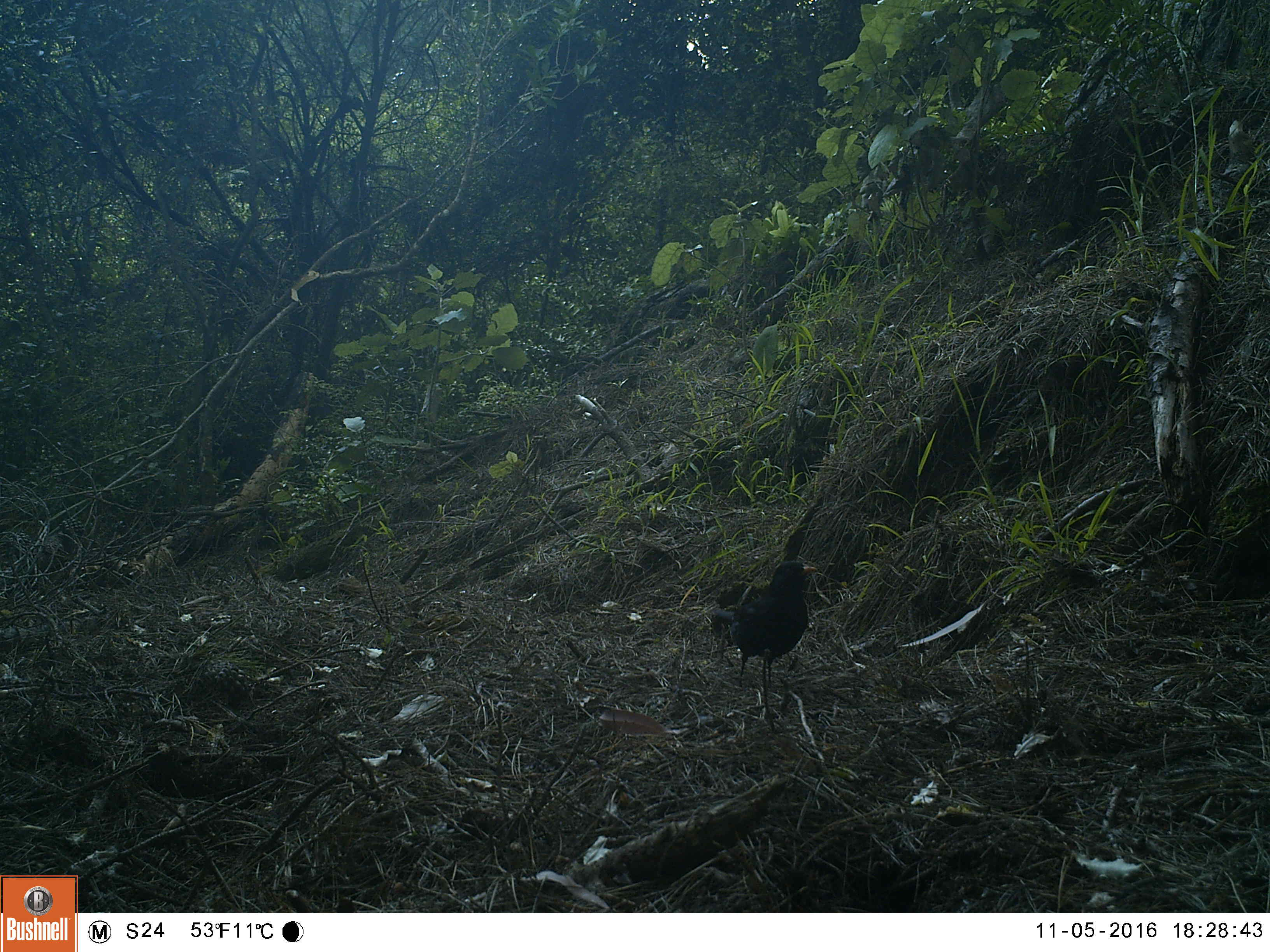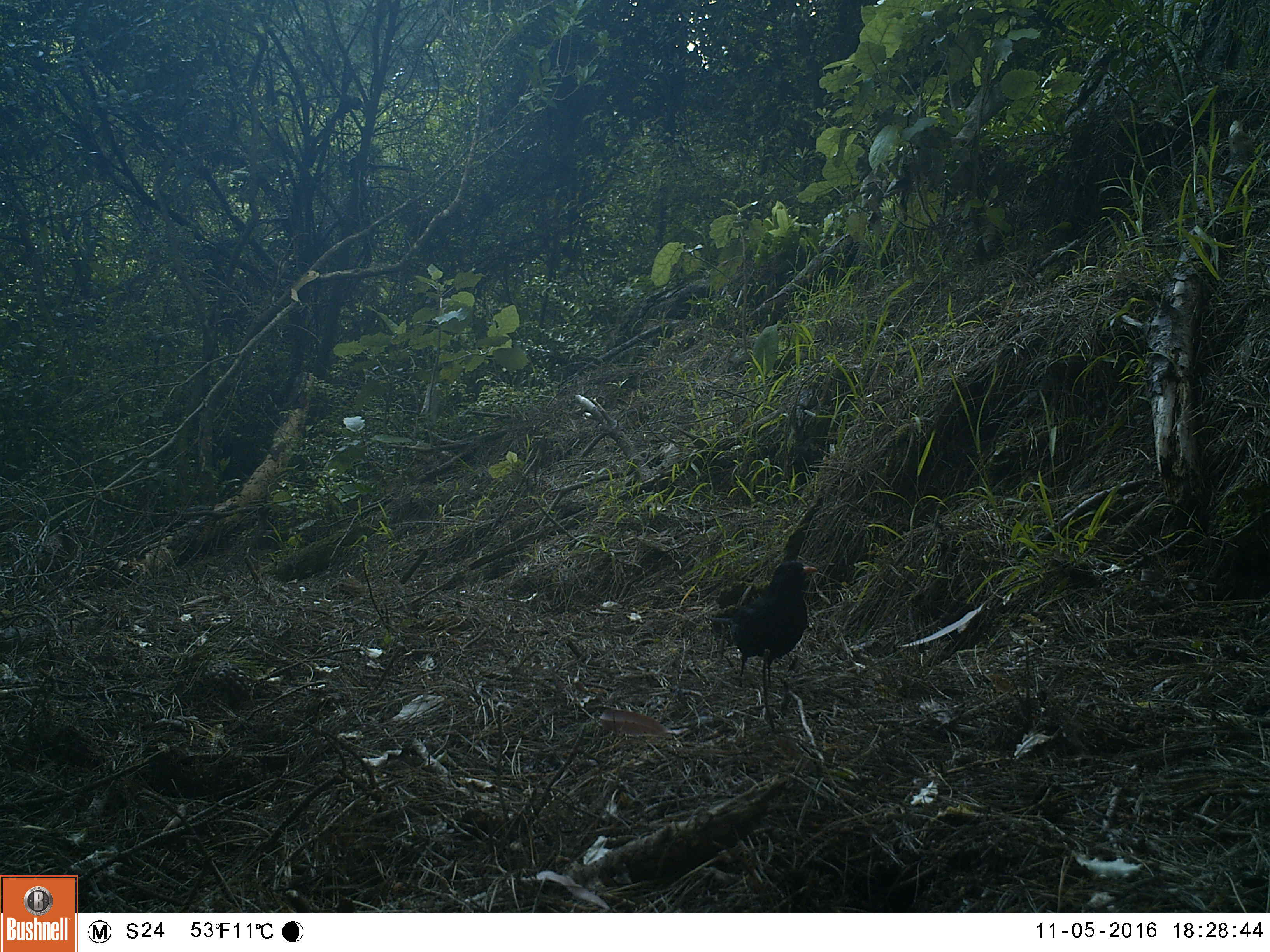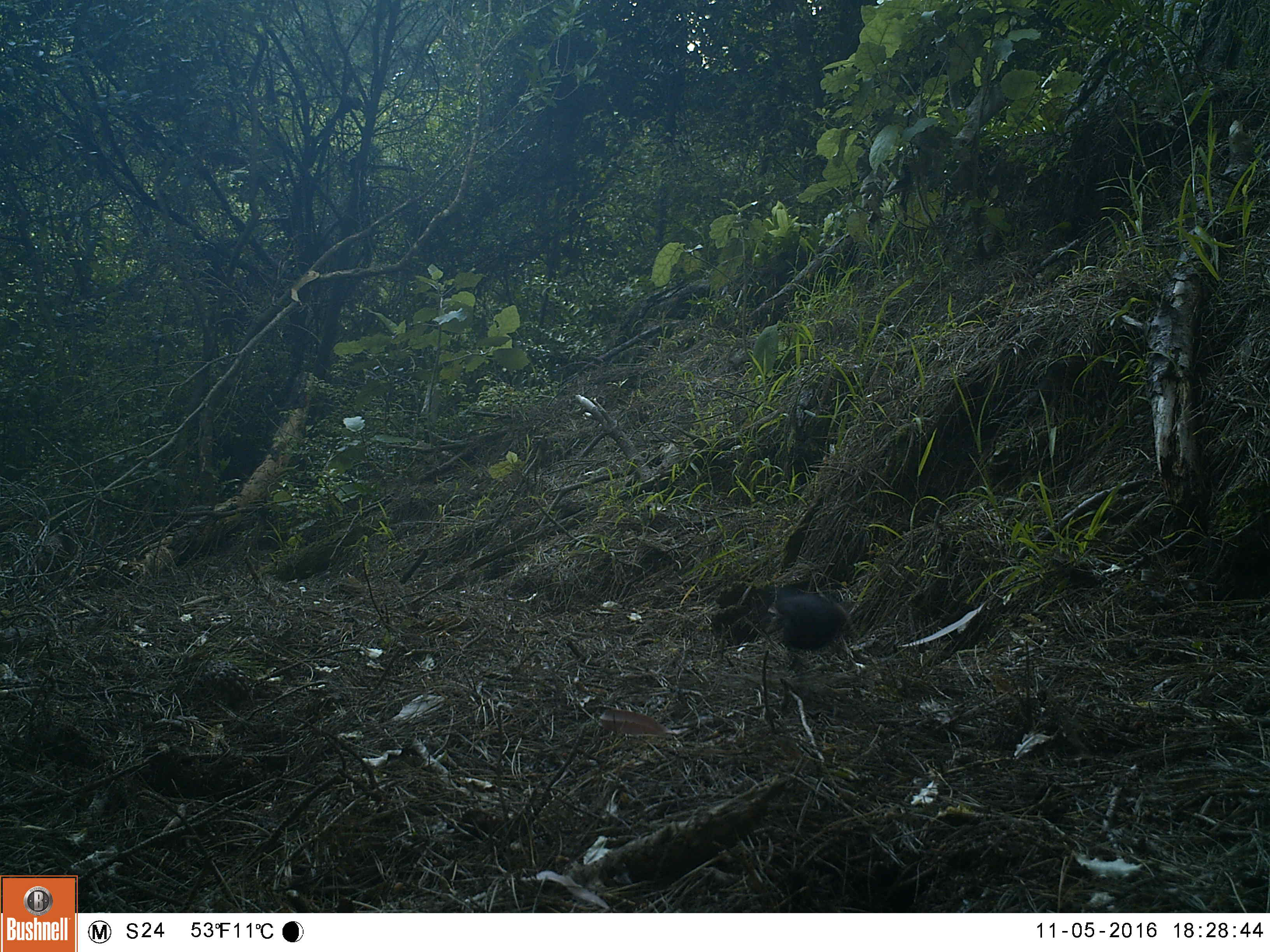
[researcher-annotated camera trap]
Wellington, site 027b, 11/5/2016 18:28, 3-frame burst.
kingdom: Animalia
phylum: Chordata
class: Aves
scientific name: Aves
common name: bird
Bird (Aves).